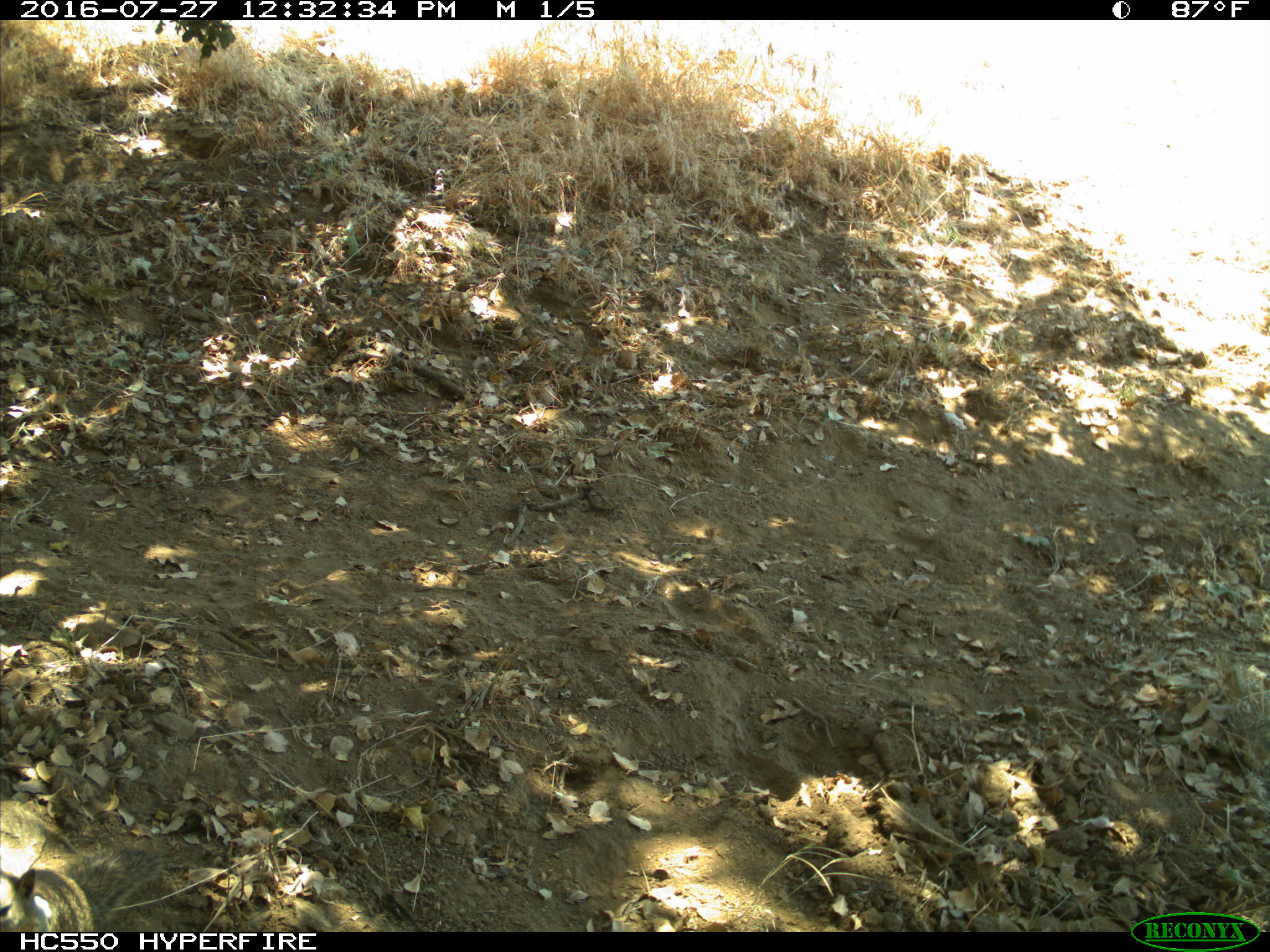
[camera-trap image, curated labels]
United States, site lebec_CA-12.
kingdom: Animalia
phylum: Chordata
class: Mammalia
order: Rodentia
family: Sciuridae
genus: Otospermophilus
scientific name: Otospermophilus beecheyi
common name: california ground squirrel